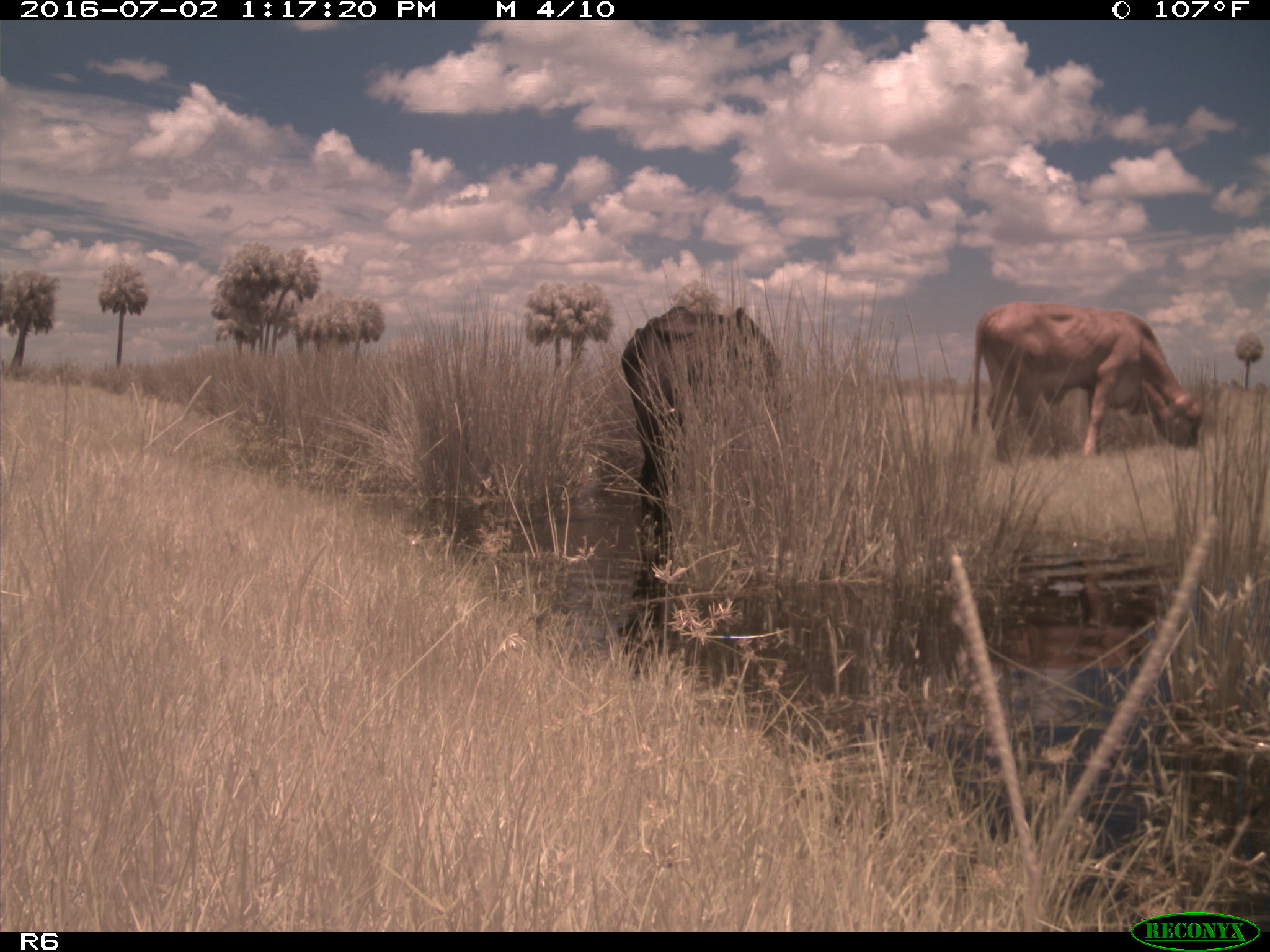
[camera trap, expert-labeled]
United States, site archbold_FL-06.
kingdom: Animalia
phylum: Chordata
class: Mammalia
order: Artiodactyla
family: Bovidae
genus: Bos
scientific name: Bos taurus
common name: domestic cow